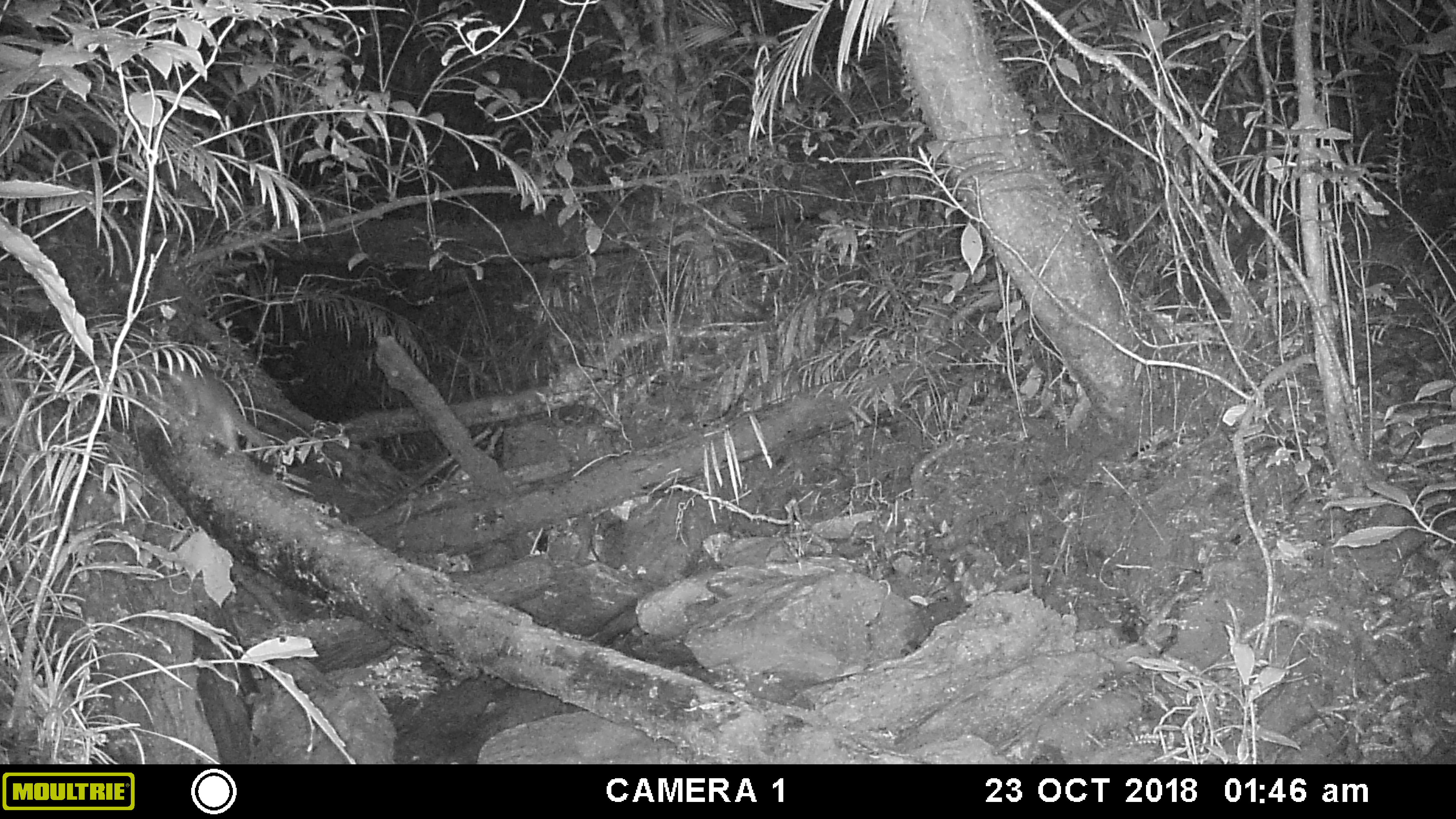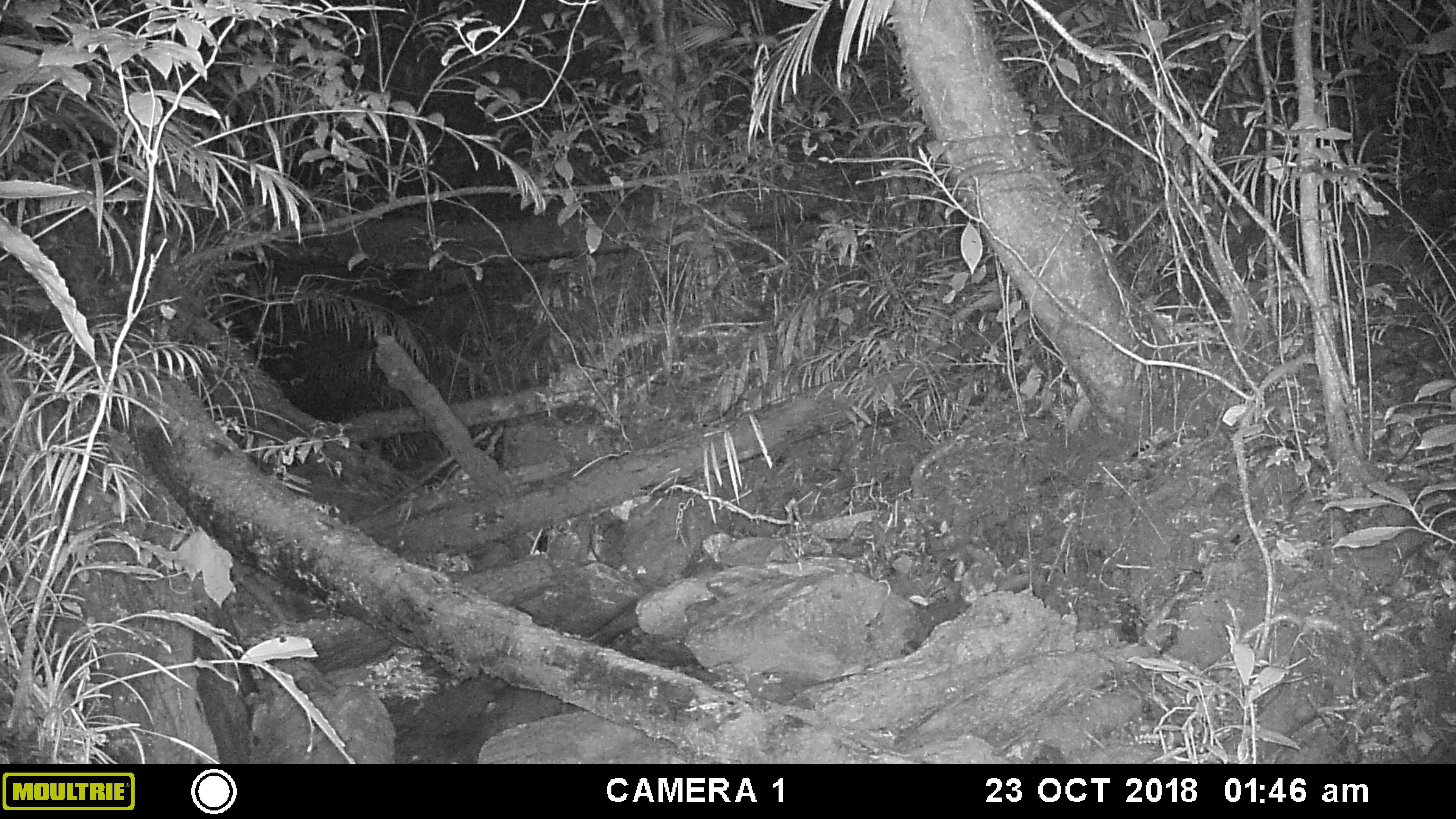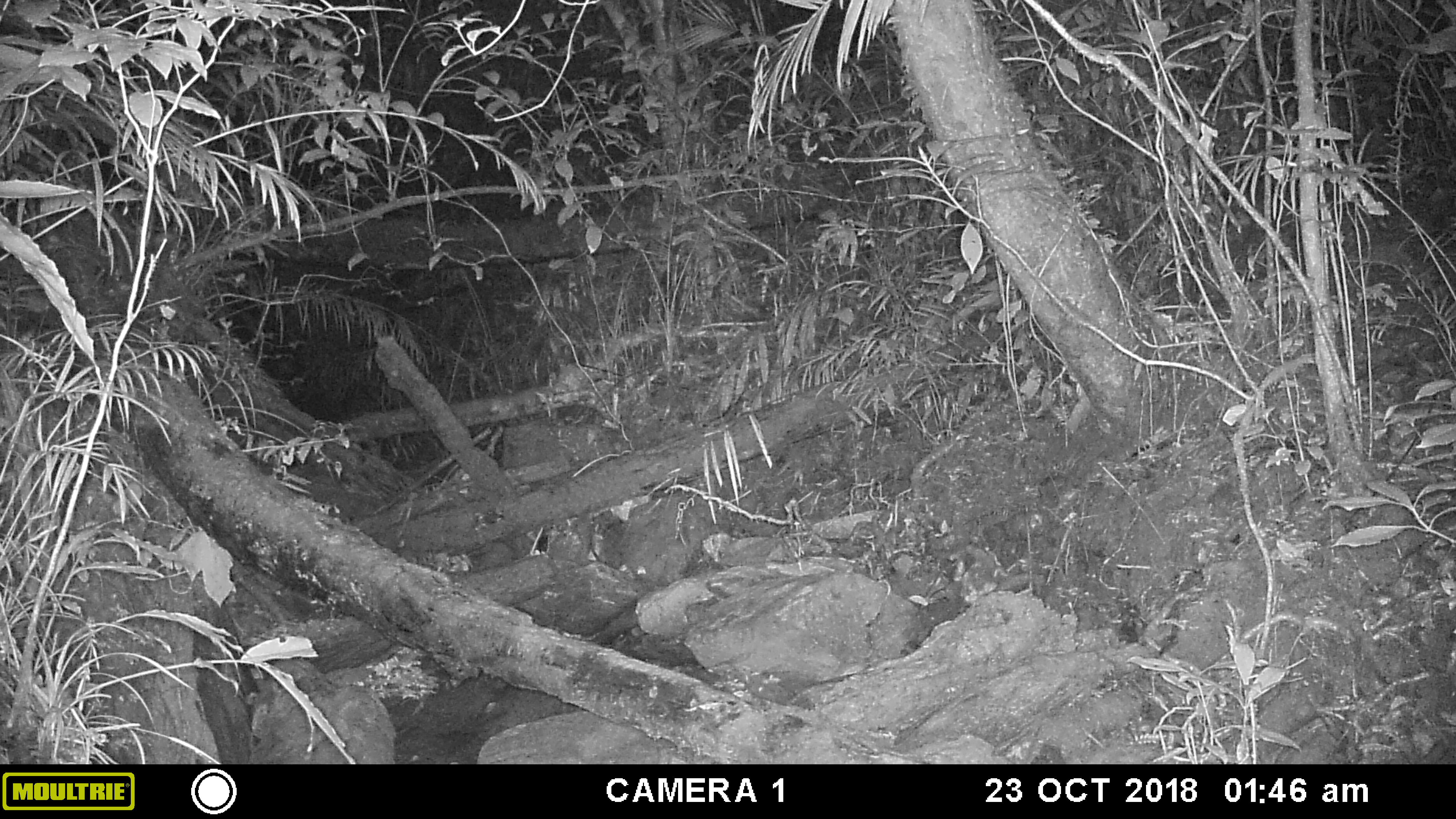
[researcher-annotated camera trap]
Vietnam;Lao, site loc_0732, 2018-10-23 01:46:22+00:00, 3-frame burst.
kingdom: Animalia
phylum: Chordata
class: Mammalia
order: Carnivora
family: Mustelidae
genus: Melogale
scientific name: Melogale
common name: ferret badger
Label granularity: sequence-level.